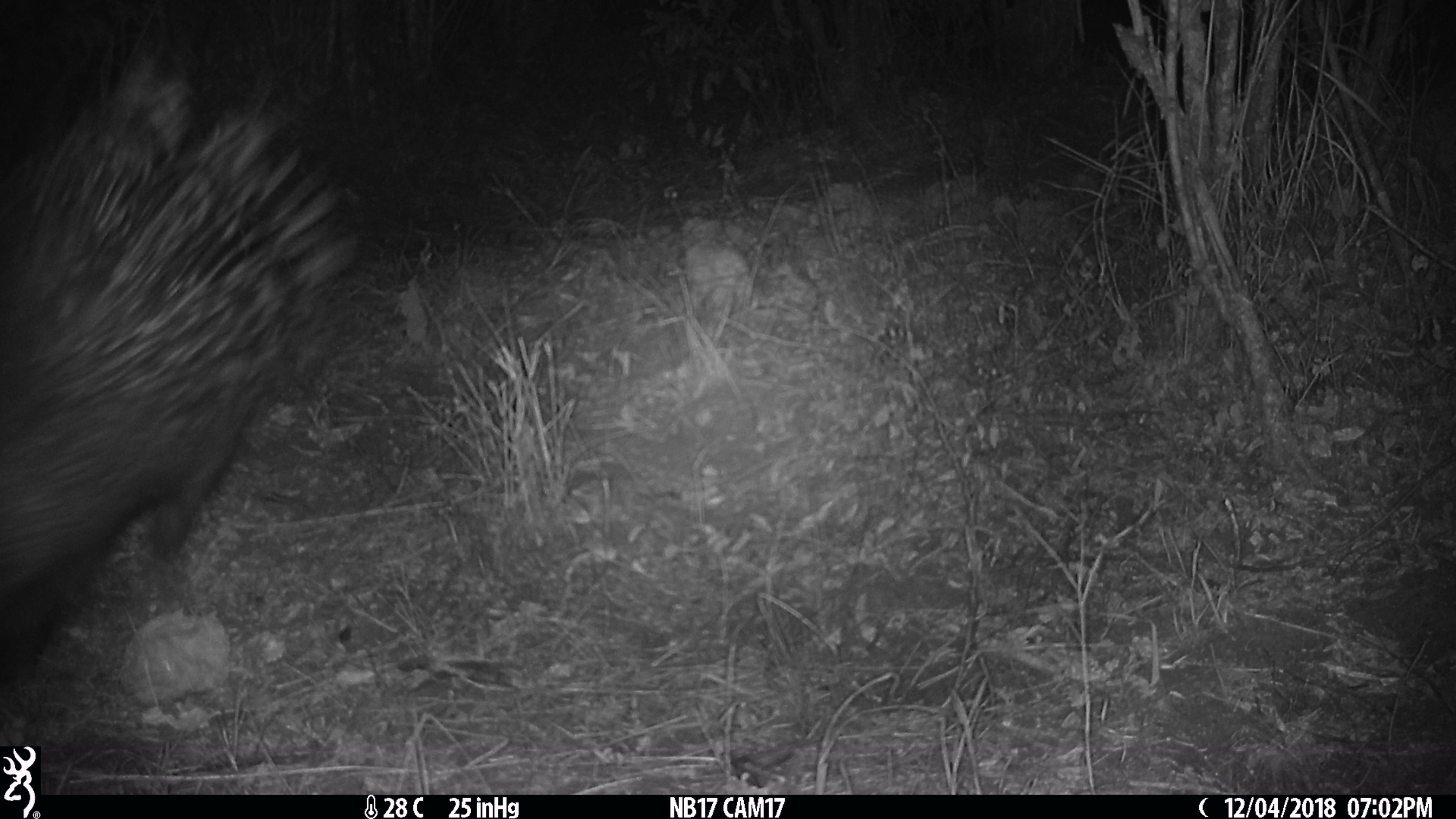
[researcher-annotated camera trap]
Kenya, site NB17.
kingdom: Animalia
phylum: Chordata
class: Mammalia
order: Rodentia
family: Hystricidae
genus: Hystrix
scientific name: Hystrix africaeaustralis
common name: porcupine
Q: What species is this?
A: Porcupine (Hystrix africaeaustralis).